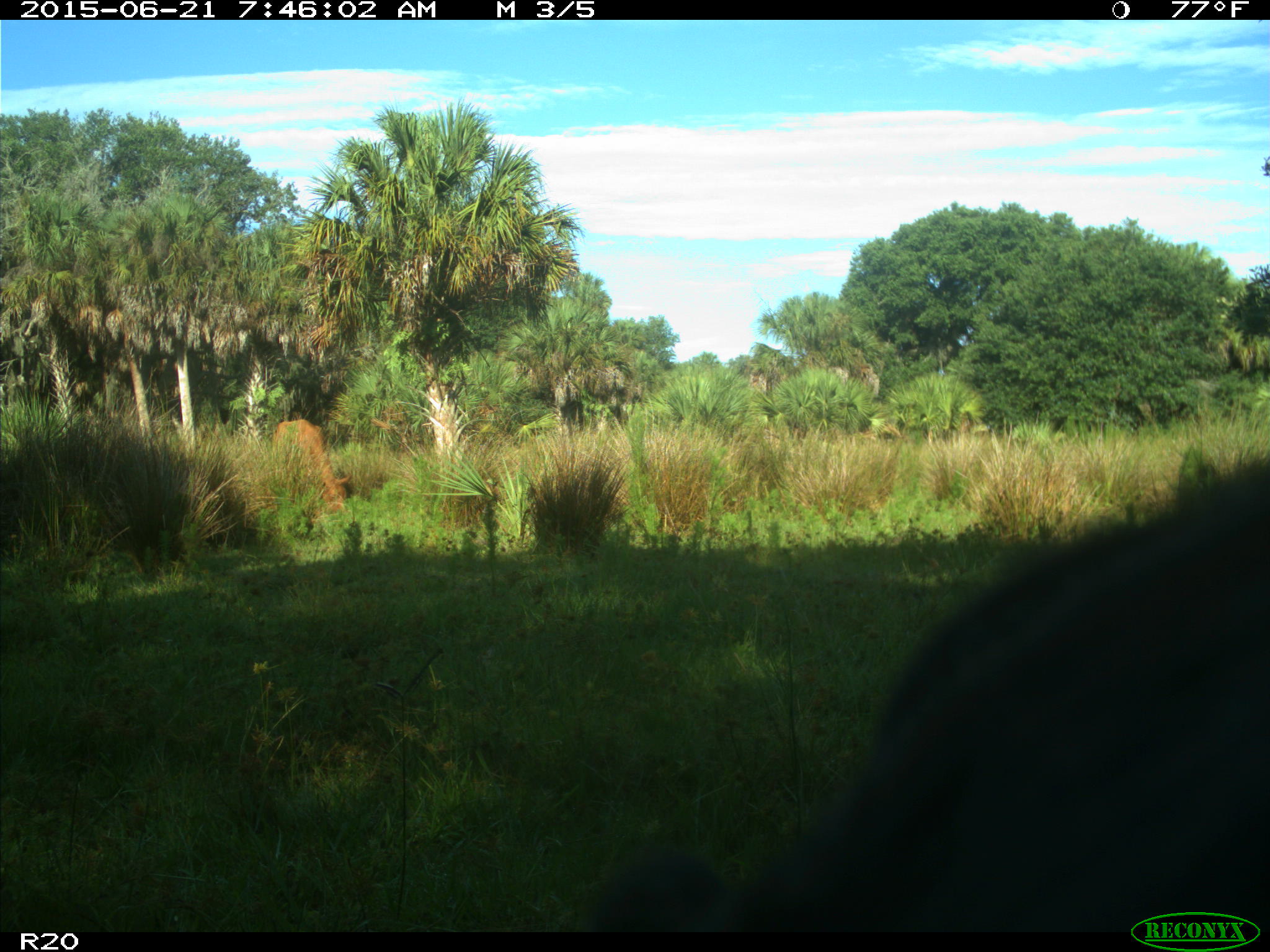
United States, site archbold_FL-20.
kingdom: Animalia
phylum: Chordata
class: Mammalia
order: Artiodactyla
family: Bovidae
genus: Bos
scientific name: Bos taurus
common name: domestic cow